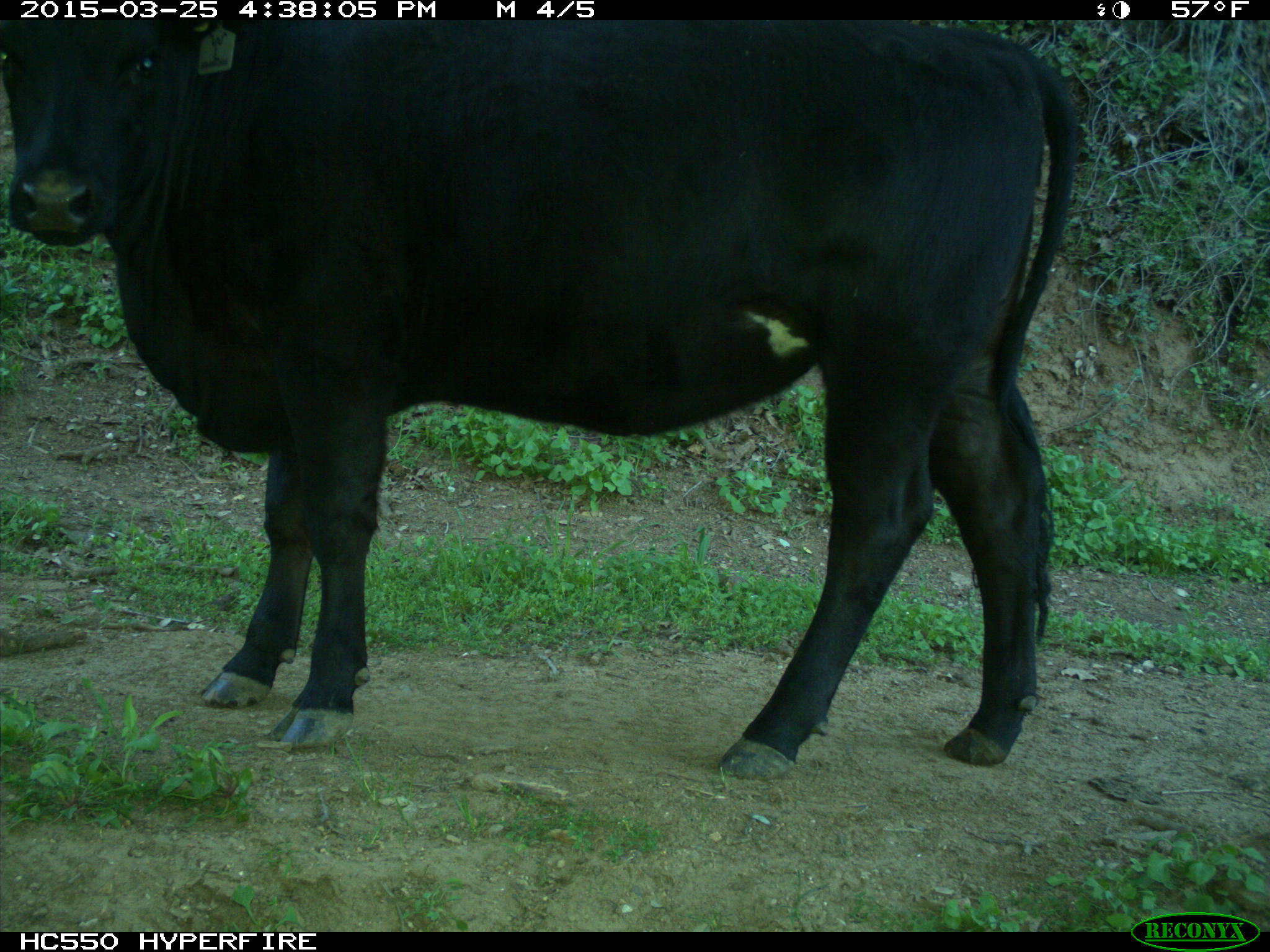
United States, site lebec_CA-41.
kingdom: Animalia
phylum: Chordata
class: Mammalia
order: Artiodactyla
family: Bovidae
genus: Bos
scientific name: Bos taurus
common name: domestic cow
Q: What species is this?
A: Bos taurus (domestic cow).